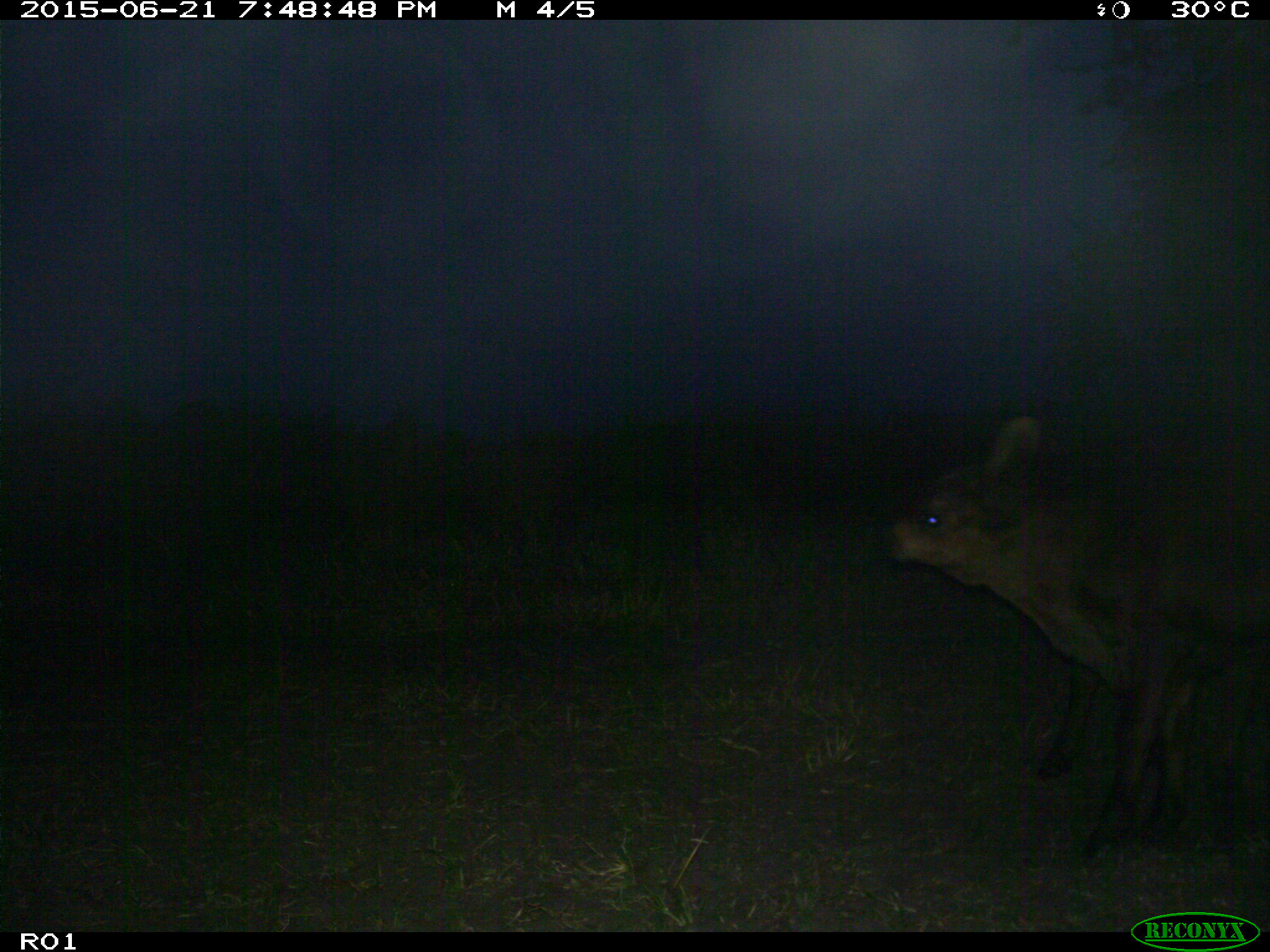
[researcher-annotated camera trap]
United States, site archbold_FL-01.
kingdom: Animalia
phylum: Chordata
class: Mammalia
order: Artiodactyla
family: Bovidae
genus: Bos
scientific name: Bos taurus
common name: domestic cow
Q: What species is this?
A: Bos taurus (domestic cow).